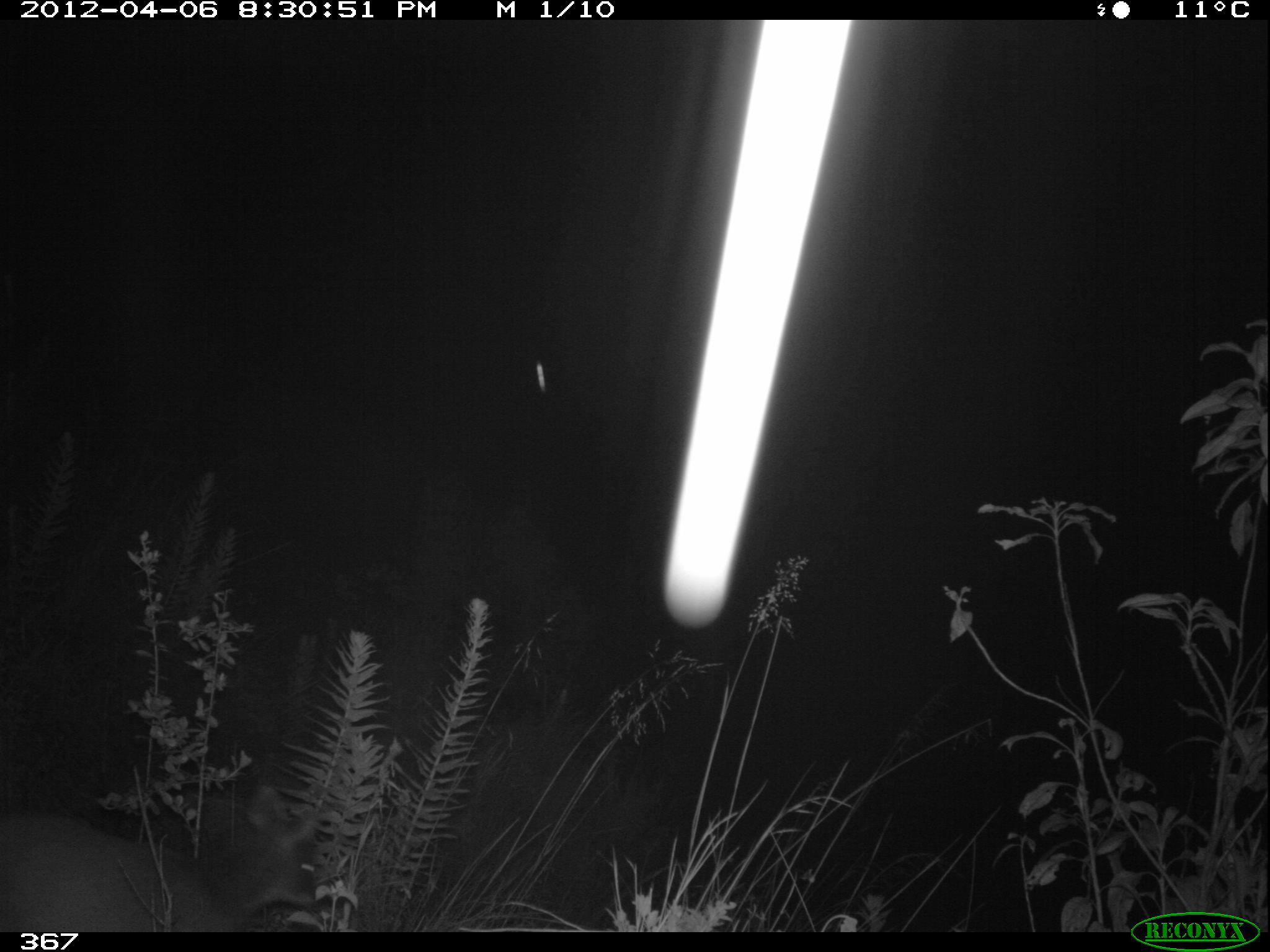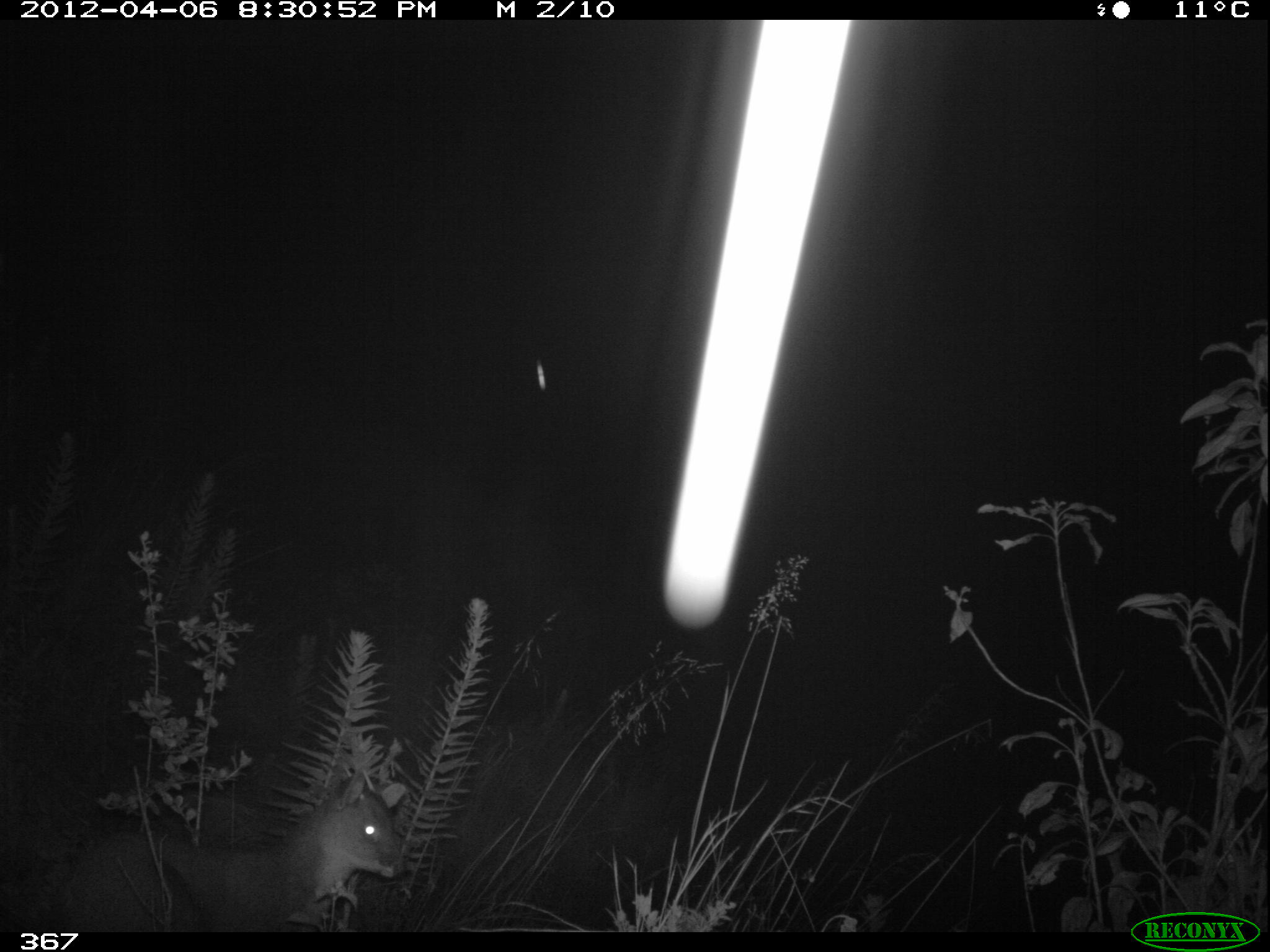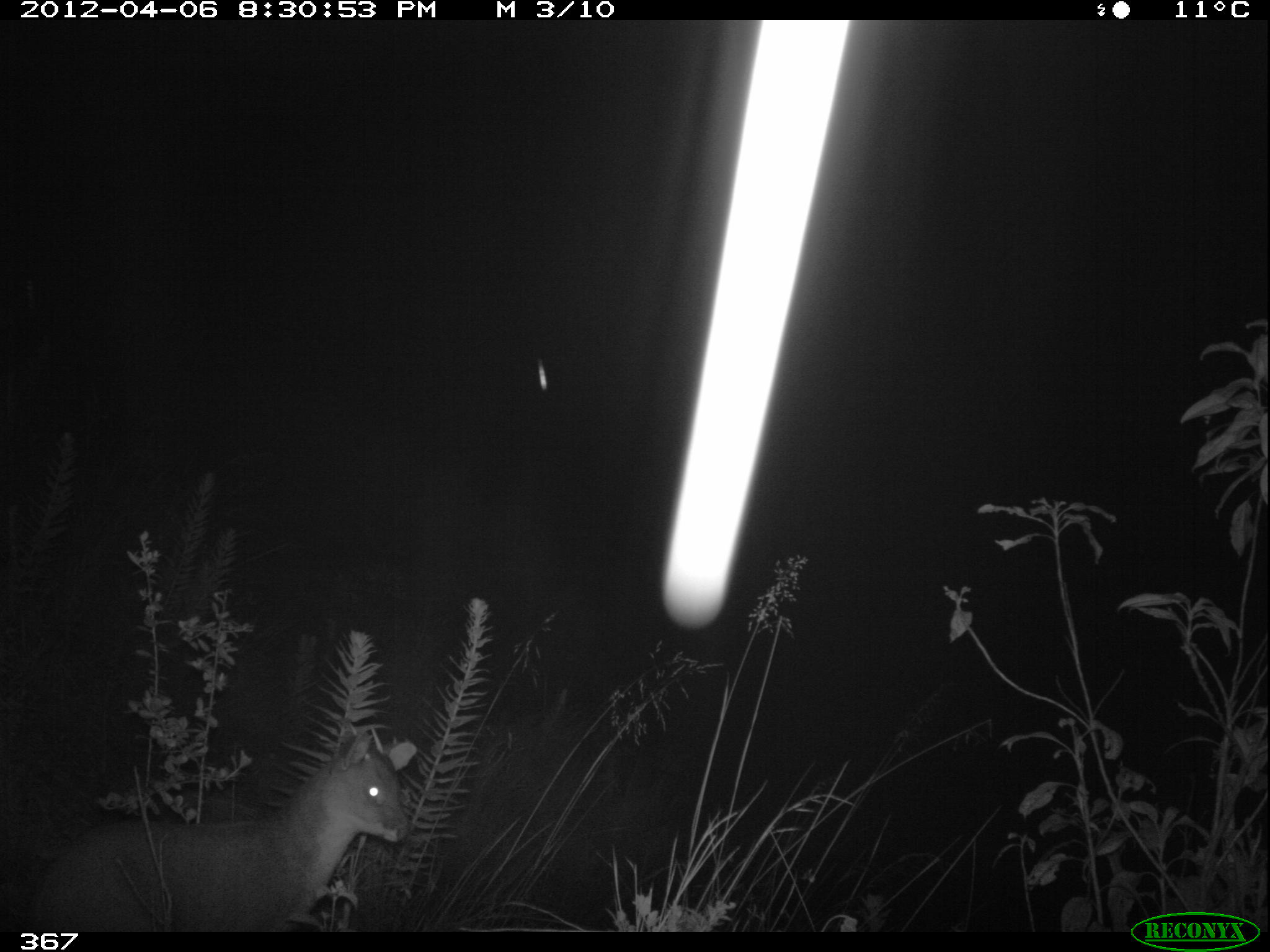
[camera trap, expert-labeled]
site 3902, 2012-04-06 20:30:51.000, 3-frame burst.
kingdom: Animalia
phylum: Chordata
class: Mammalia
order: Artiodactyla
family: Cervidae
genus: Mazama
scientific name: Mazama chunyi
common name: dwarf brocket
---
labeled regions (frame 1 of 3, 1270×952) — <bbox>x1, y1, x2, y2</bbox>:
mazama chunyi: <bbox>0, 784, 319, 932</bbox>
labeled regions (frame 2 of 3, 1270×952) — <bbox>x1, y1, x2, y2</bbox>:
mazama chunyi: <bbox>59, 769, 411, 933</bbox>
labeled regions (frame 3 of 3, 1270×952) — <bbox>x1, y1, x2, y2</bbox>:
mazama chunyi: <bbox>33, 731, 418, 934</bbox>